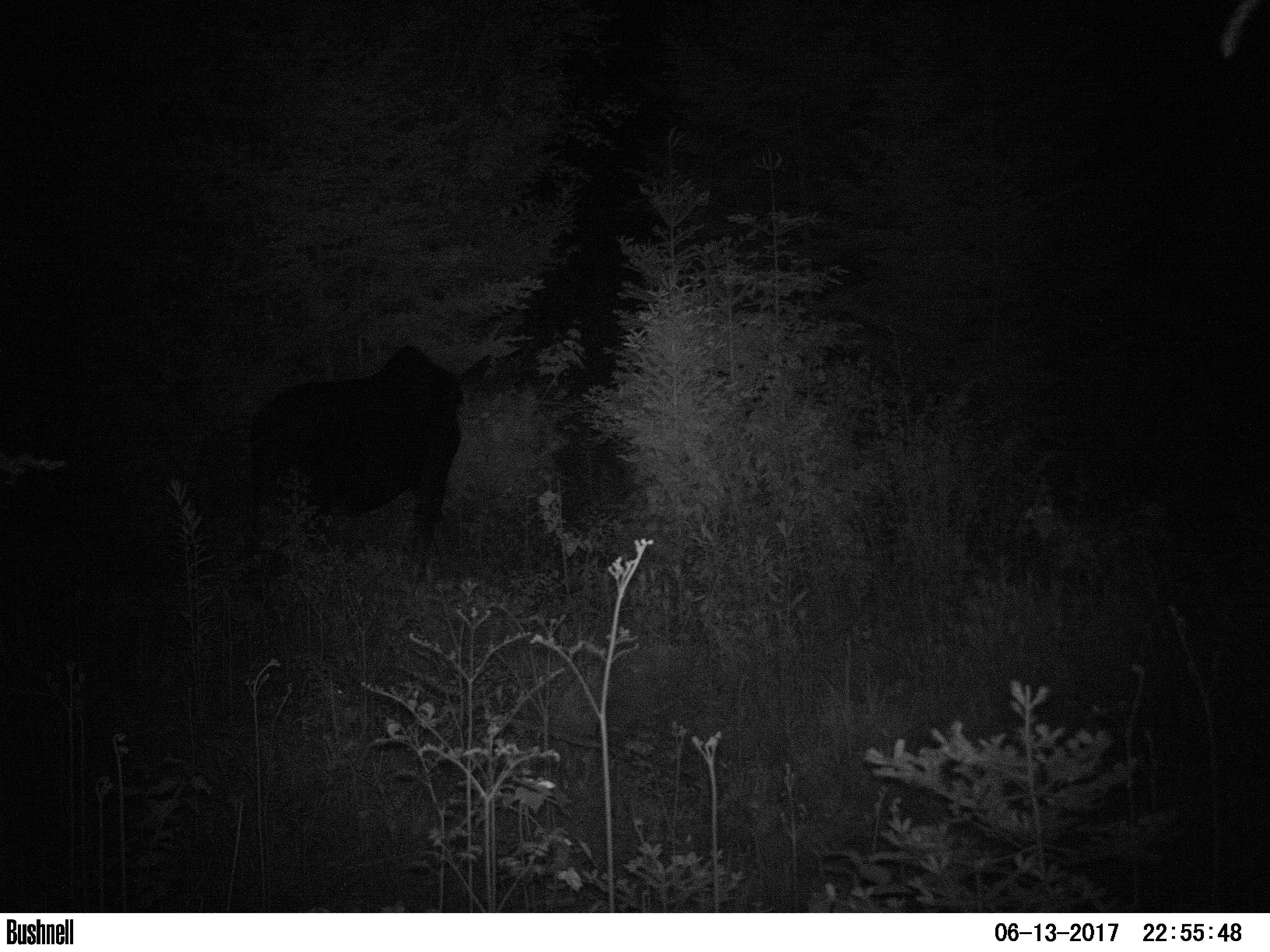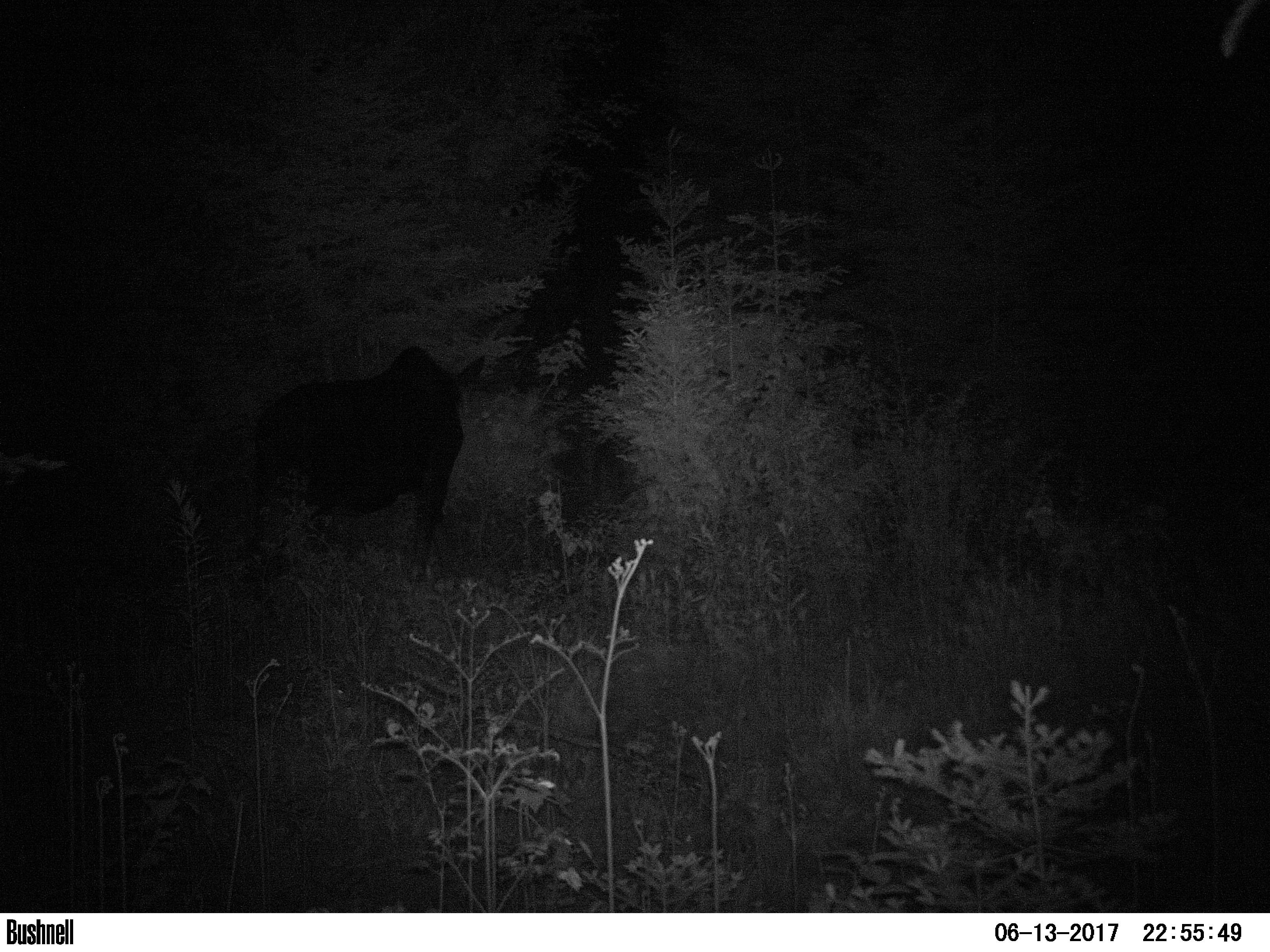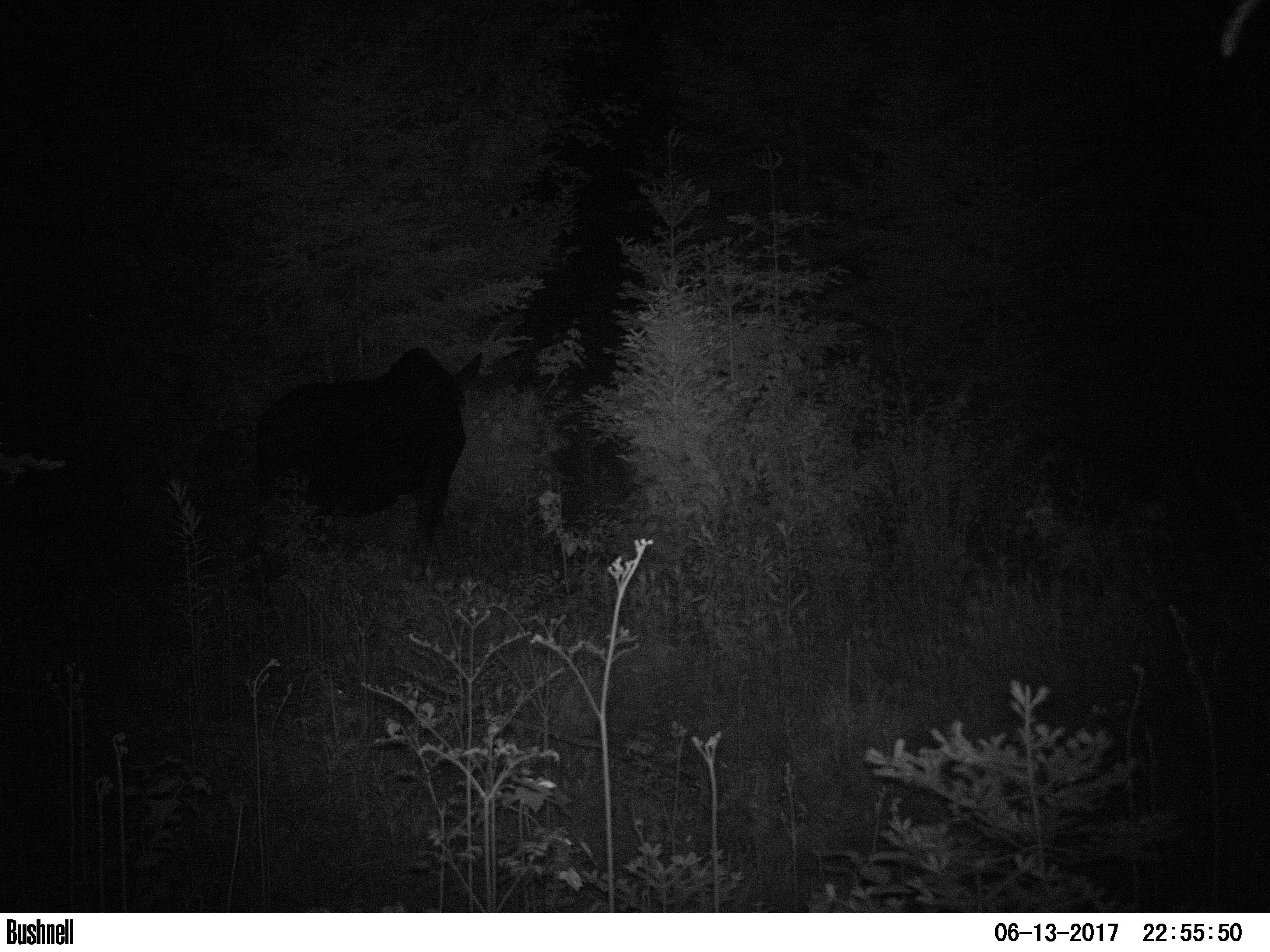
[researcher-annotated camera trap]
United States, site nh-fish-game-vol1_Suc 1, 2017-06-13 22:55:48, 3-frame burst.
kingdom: Animalia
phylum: Chordata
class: Mammalia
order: Artiodactyla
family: Cervidae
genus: Alces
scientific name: Alces alces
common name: moose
Moose (Alces alces).